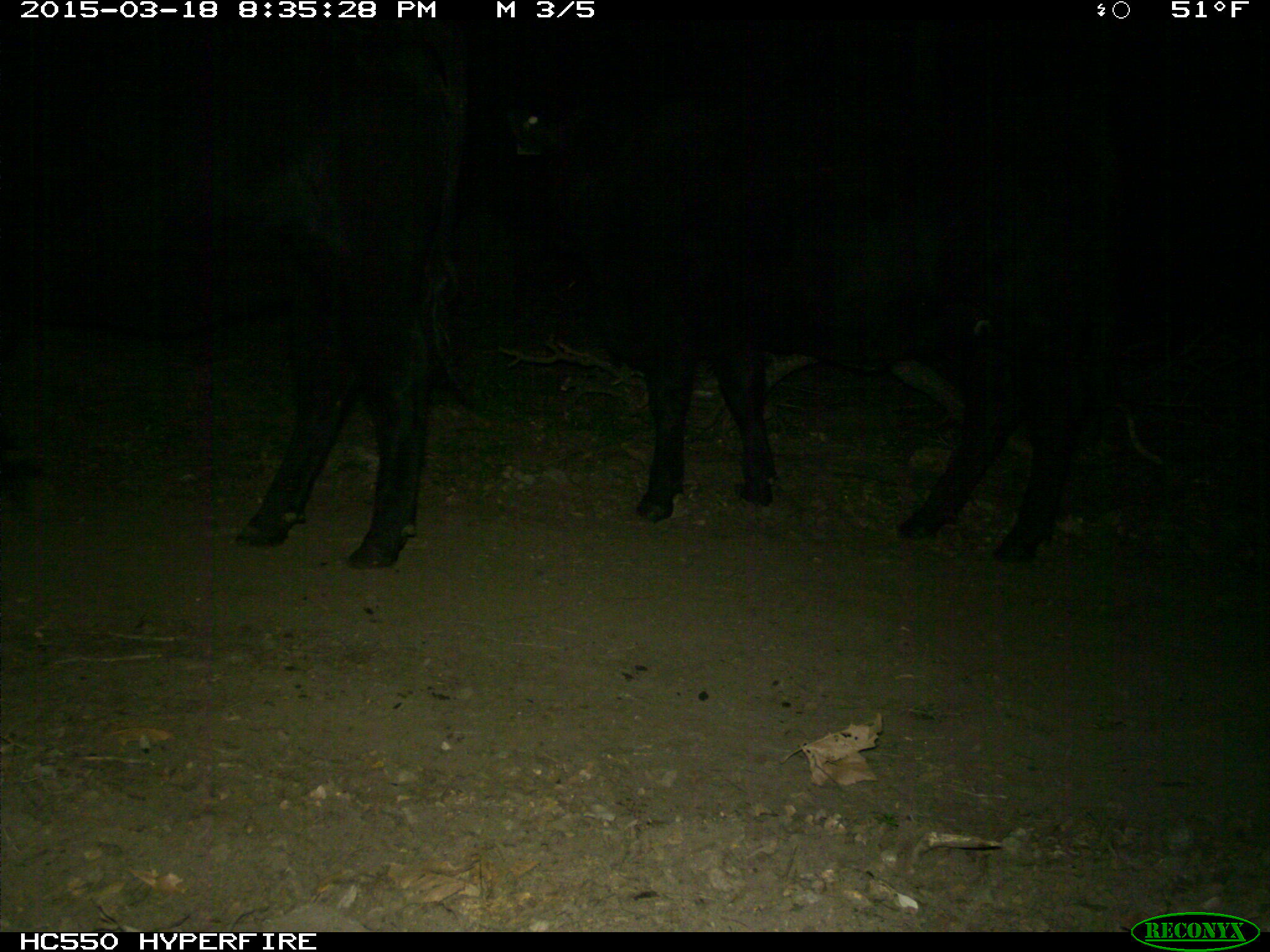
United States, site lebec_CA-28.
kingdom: Animalia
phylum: Chordata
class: Mammalia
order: Artiodactyla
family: Bovidae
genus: Bos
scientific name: Bos taurus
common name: domestic cow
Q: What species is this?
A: Bos taurus (domestic cow).